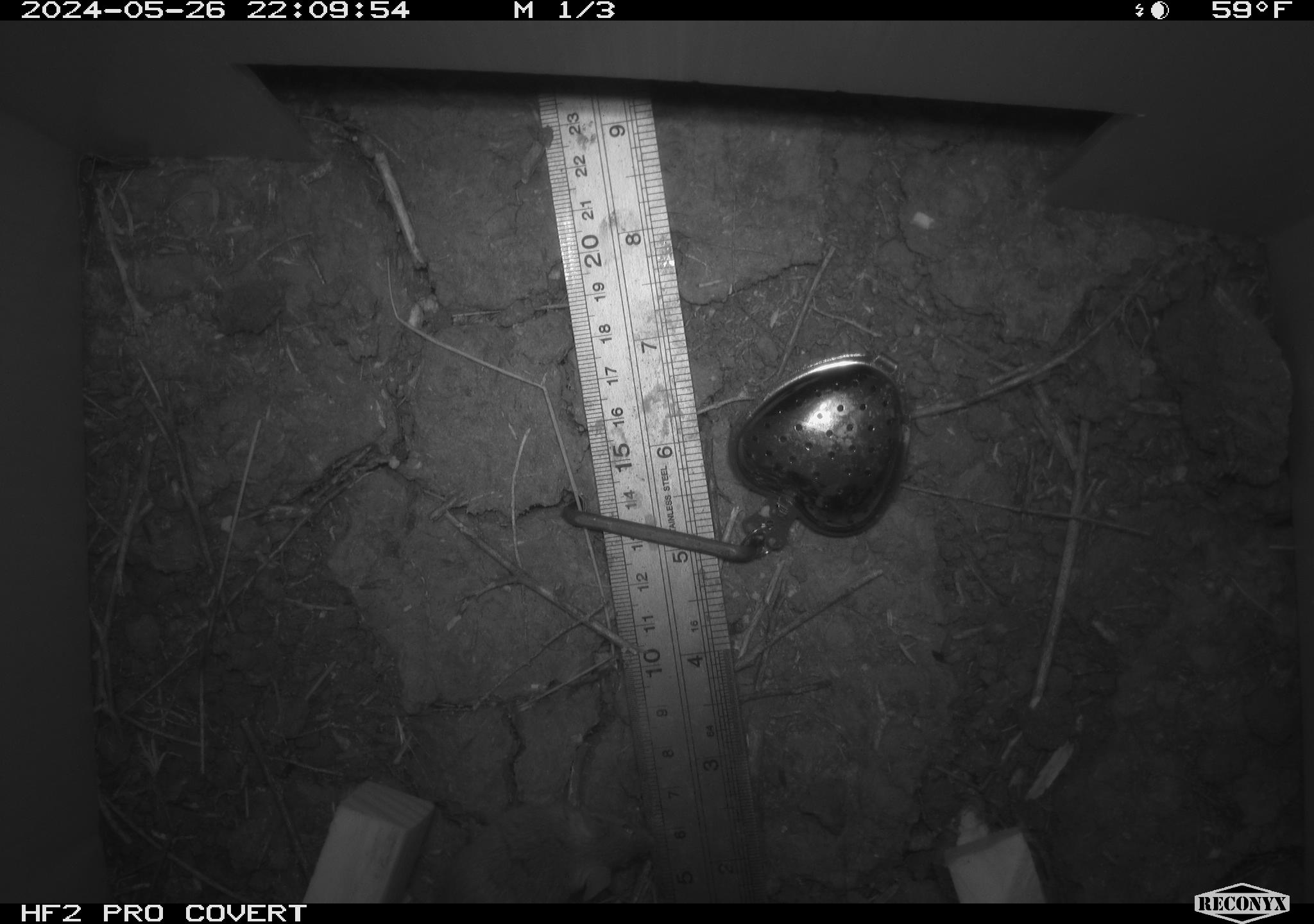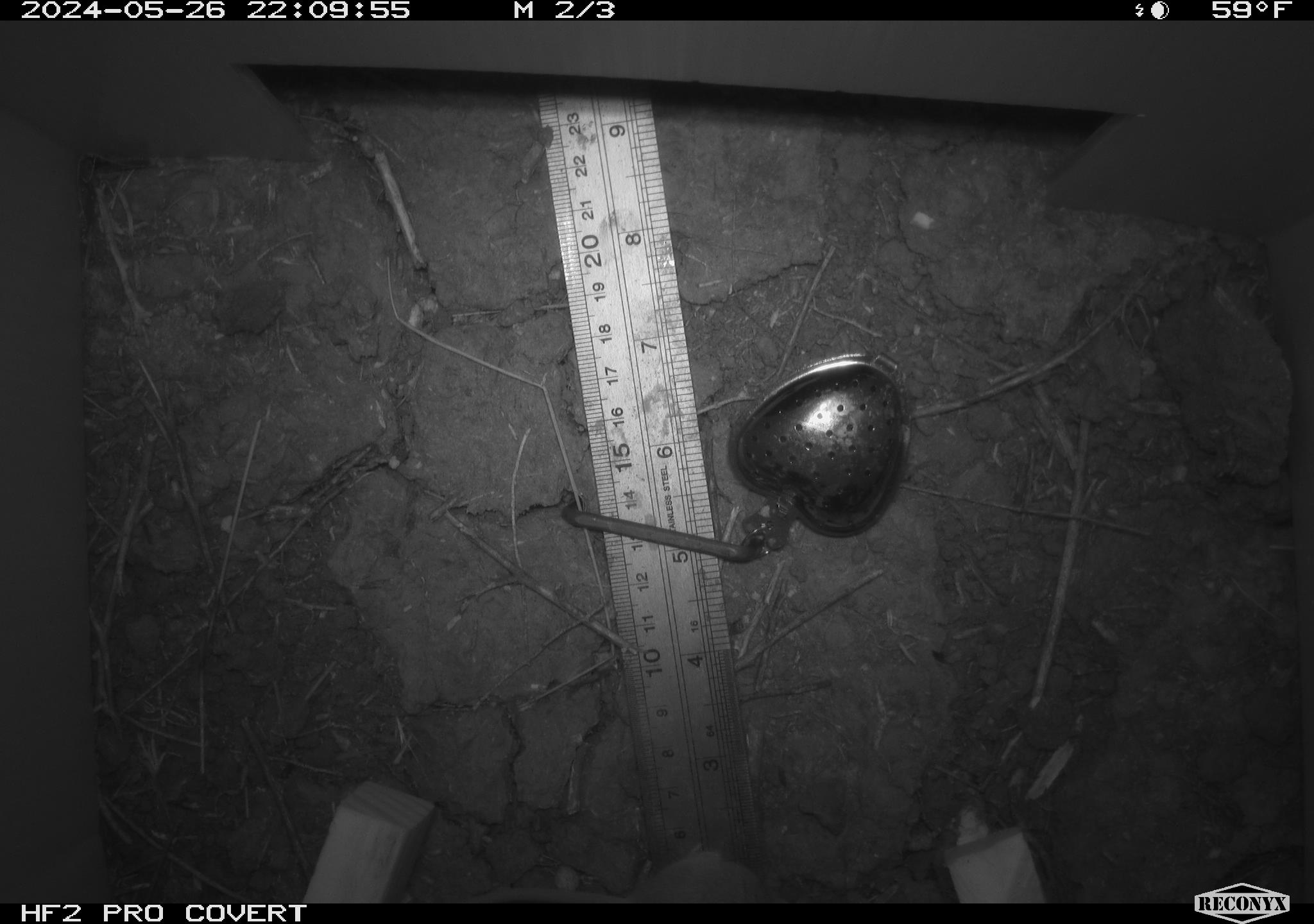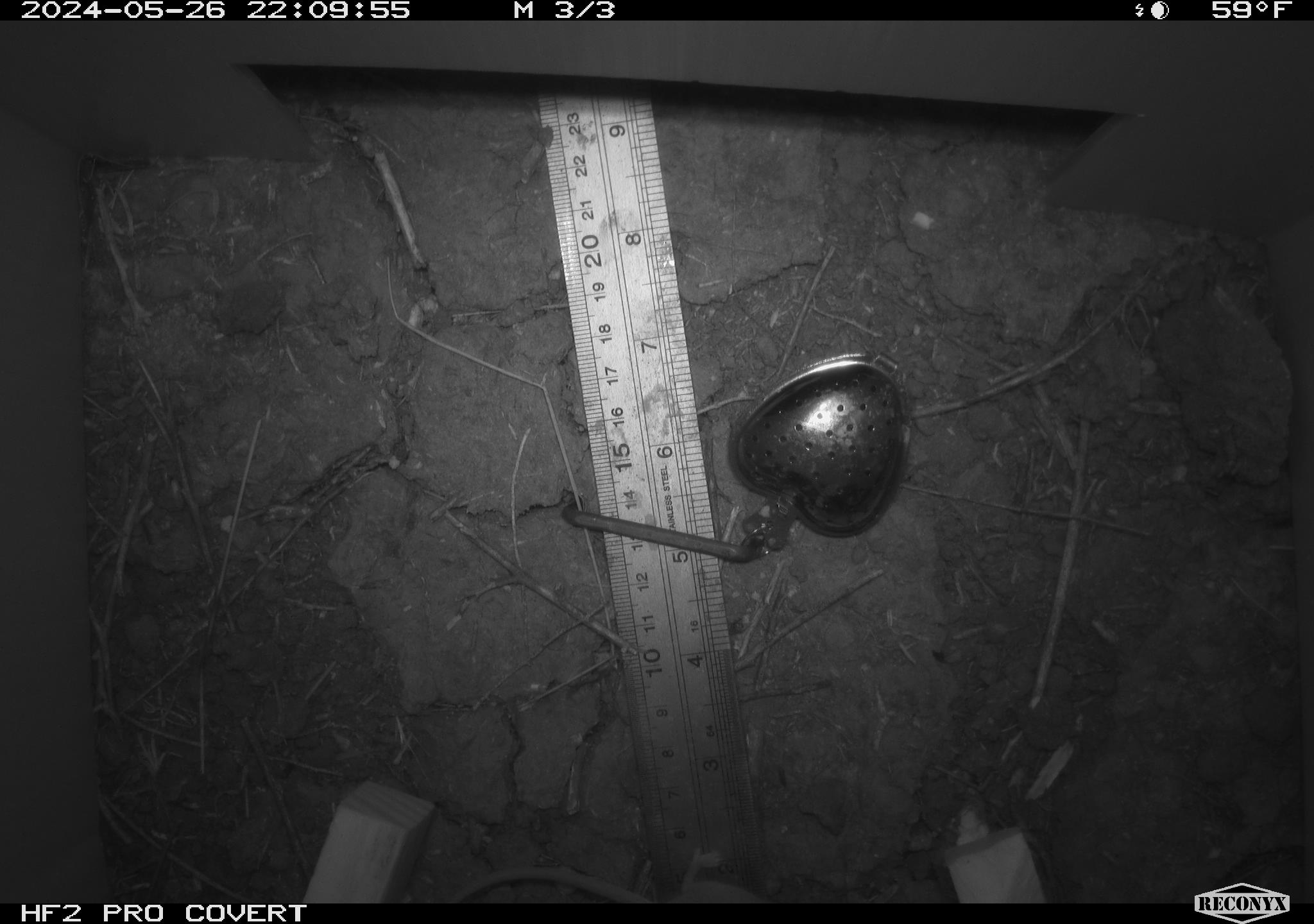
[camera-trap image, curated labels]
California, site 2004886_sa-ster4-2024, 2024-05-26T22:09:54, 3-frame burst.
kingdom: Animalia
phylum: Chordata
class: Mammalia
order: Rodentia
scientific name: Rodentia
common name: mouse species